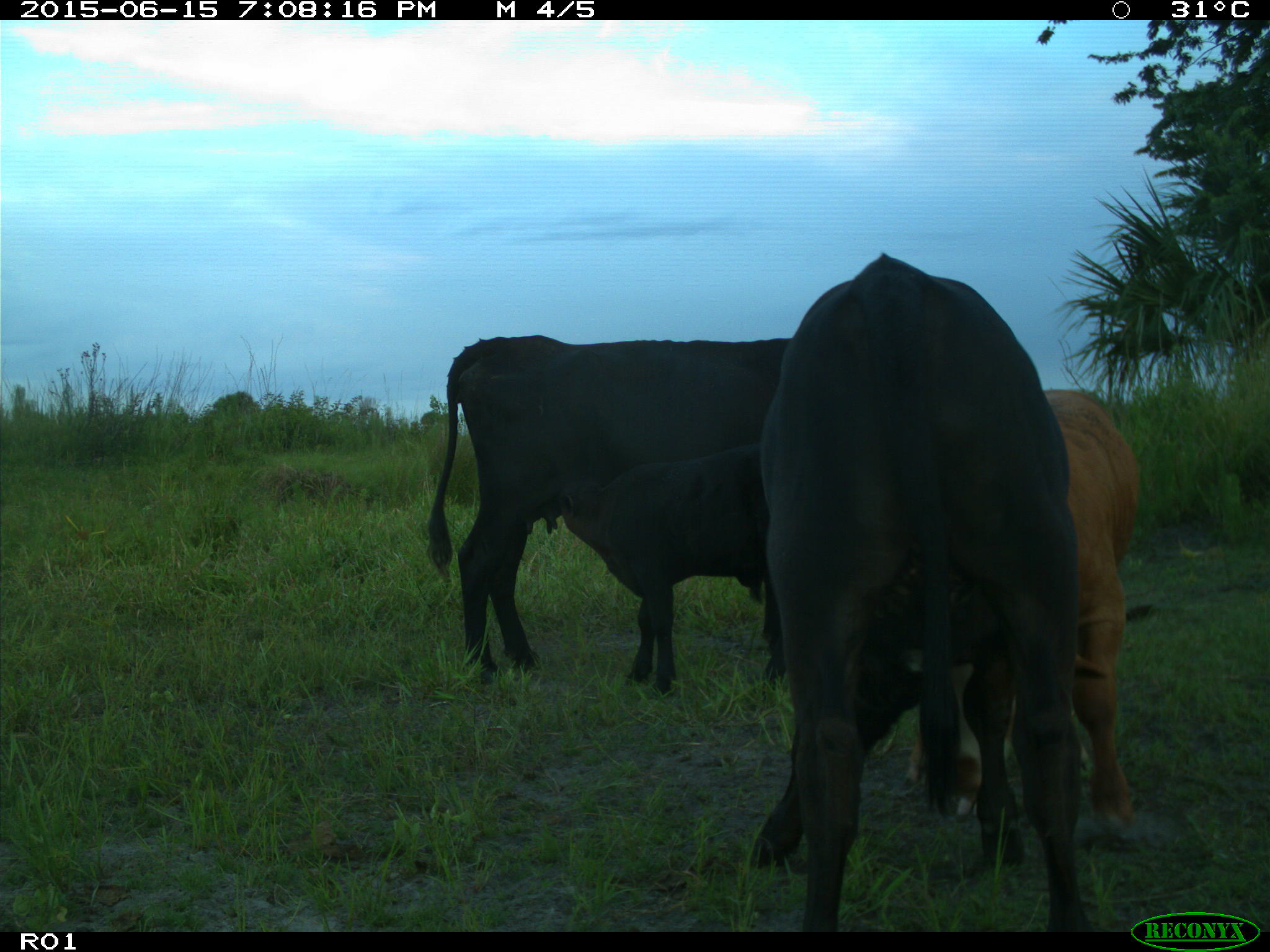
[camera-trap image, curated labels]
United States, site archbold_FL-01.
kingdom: Animalia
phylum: Chordata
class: Mammalia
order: Artiodactyla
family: Bovidae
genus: Bos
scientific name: Bos taurus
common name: domestic cow